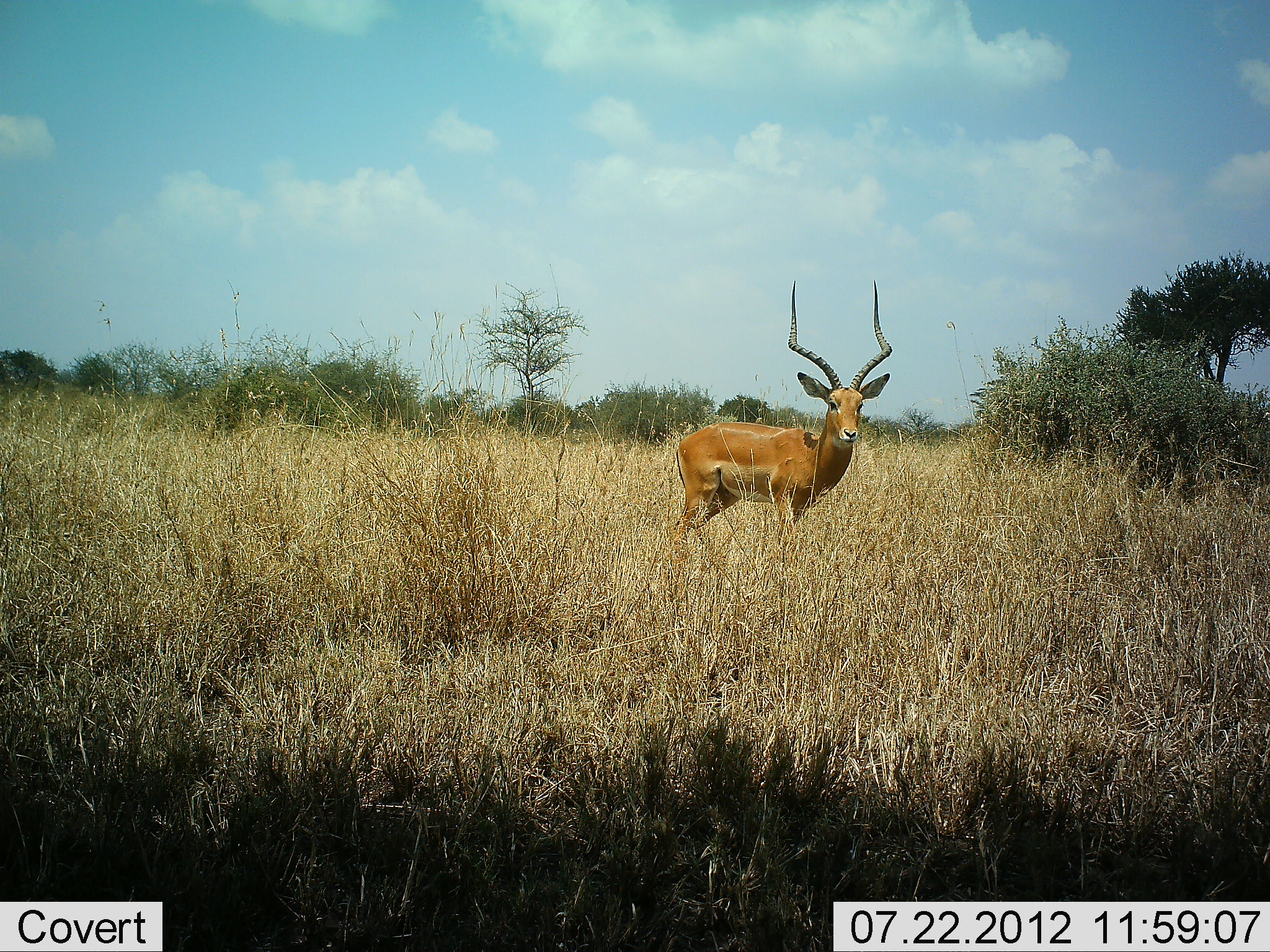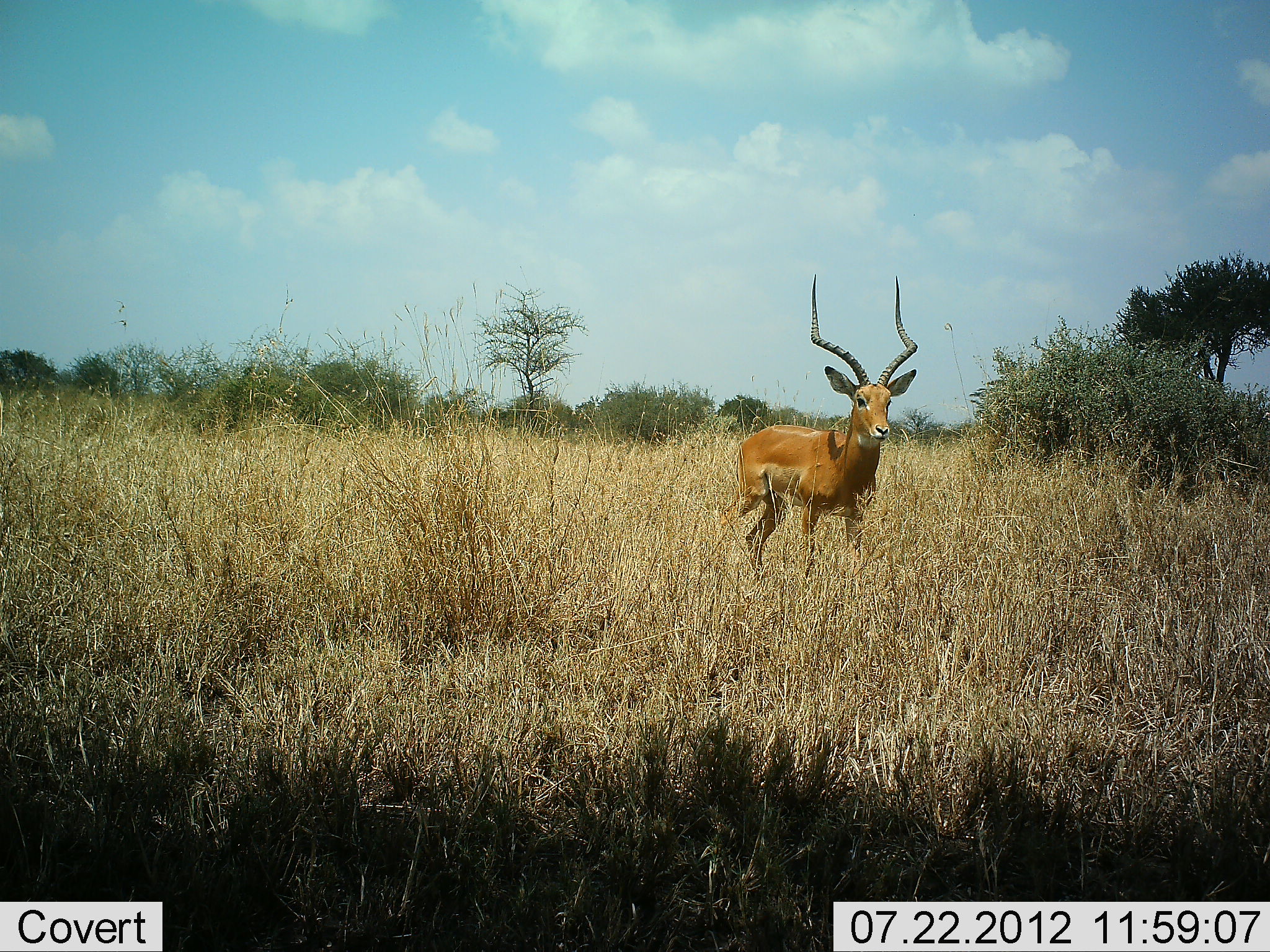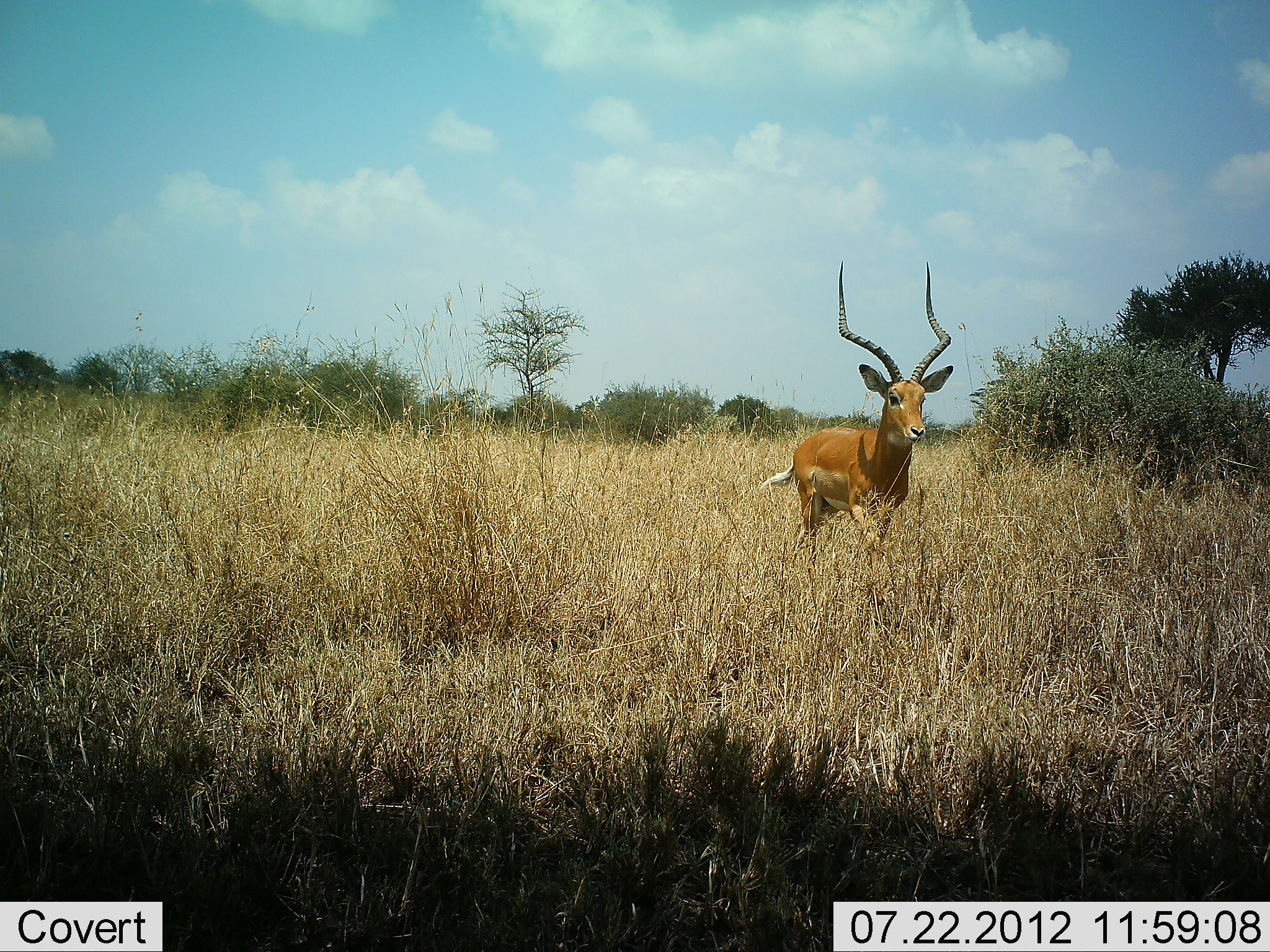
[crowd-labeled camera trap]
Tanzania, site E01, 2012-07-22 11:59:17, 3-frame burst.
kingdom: Animalia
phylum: Chordata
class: Mammalia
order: Artiodactyla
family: Bovidae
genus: Aepyceros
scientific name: Aepyceros melampus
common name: impala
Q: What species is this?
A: Impala (Aepyceros melampus).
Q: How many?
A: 1.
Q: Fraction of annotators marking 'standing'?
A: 10%.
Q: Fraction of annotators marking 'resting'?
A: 0%.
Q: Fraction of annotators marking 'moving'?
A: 100%.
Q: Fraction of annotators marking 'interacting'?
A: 0%.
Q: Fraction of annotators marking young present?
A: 0%.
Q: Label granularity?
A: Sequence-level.